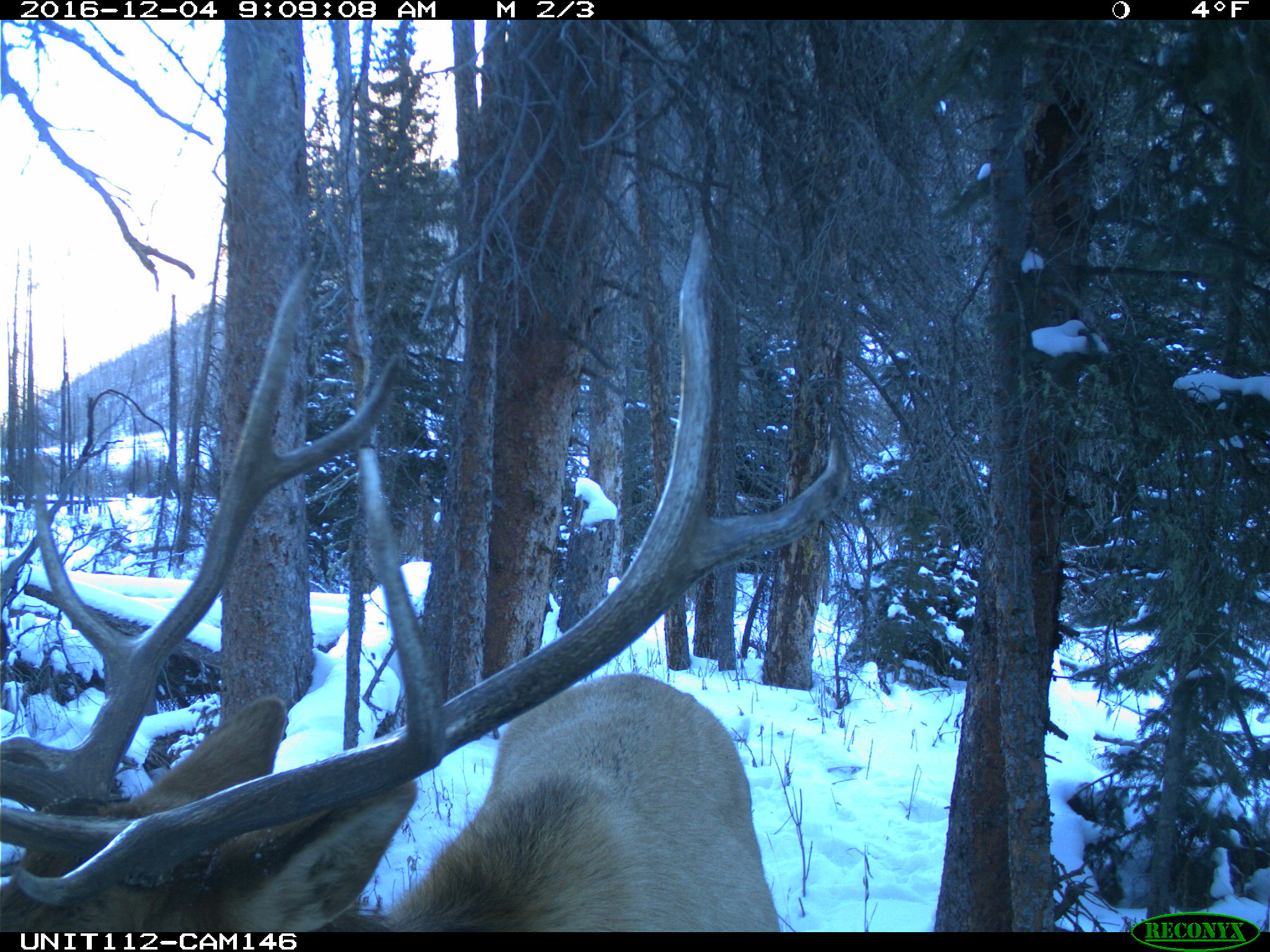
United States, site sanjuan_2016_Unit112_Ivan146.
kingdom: Animalia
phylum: Chordata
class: Mammalia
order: Artiodactyla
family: Cervidae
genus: Cervus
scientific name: Cervus elaphus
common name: red deer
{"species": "Cervus elaphus (red deer)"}